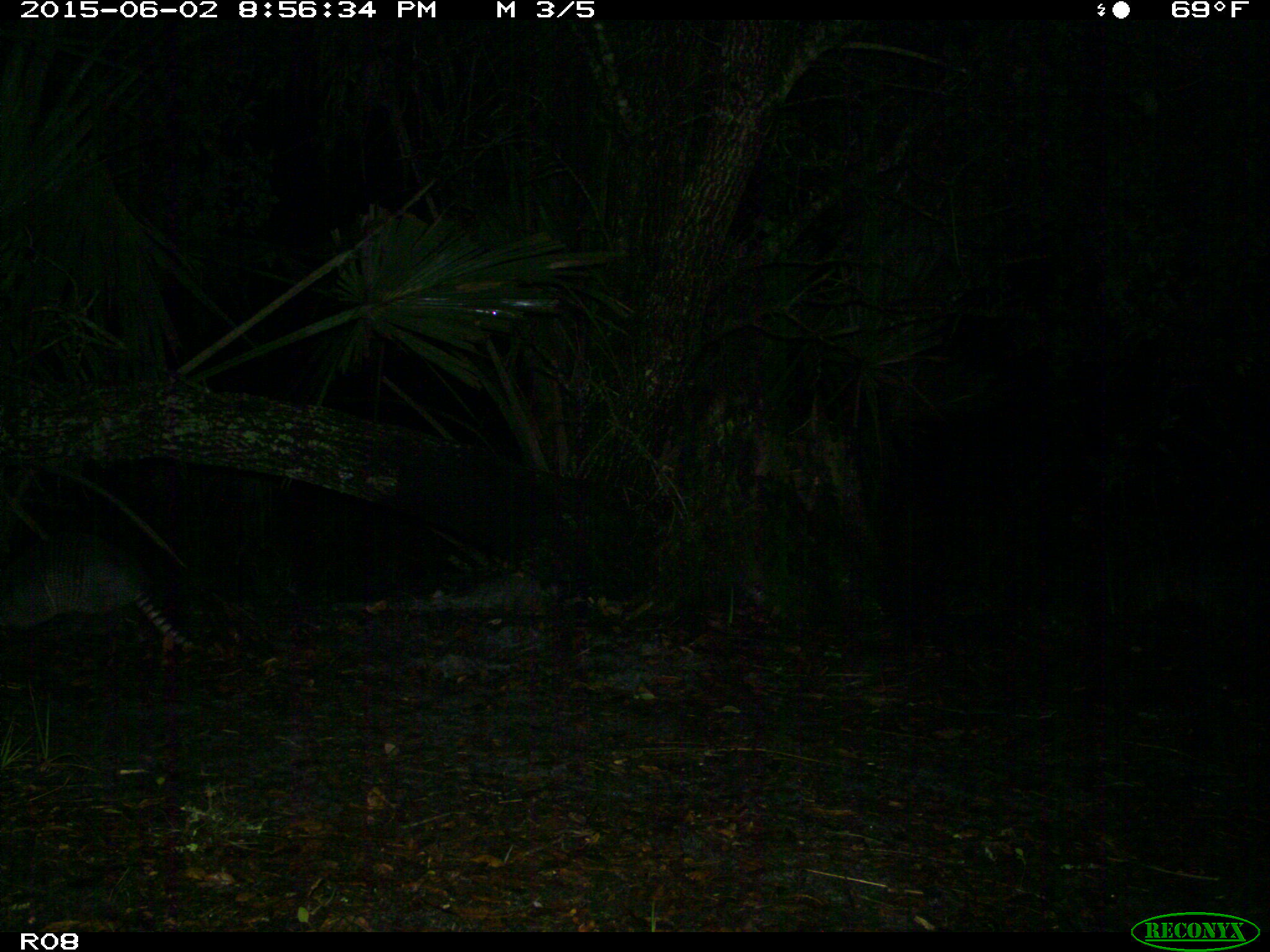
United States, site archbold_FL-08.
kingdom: Animalia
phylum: Chordata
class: Mammalia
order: Cingulata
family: Dasypodidae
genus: Dasypus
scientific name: Dasypus novemcinctus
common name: nine-banded armadillo